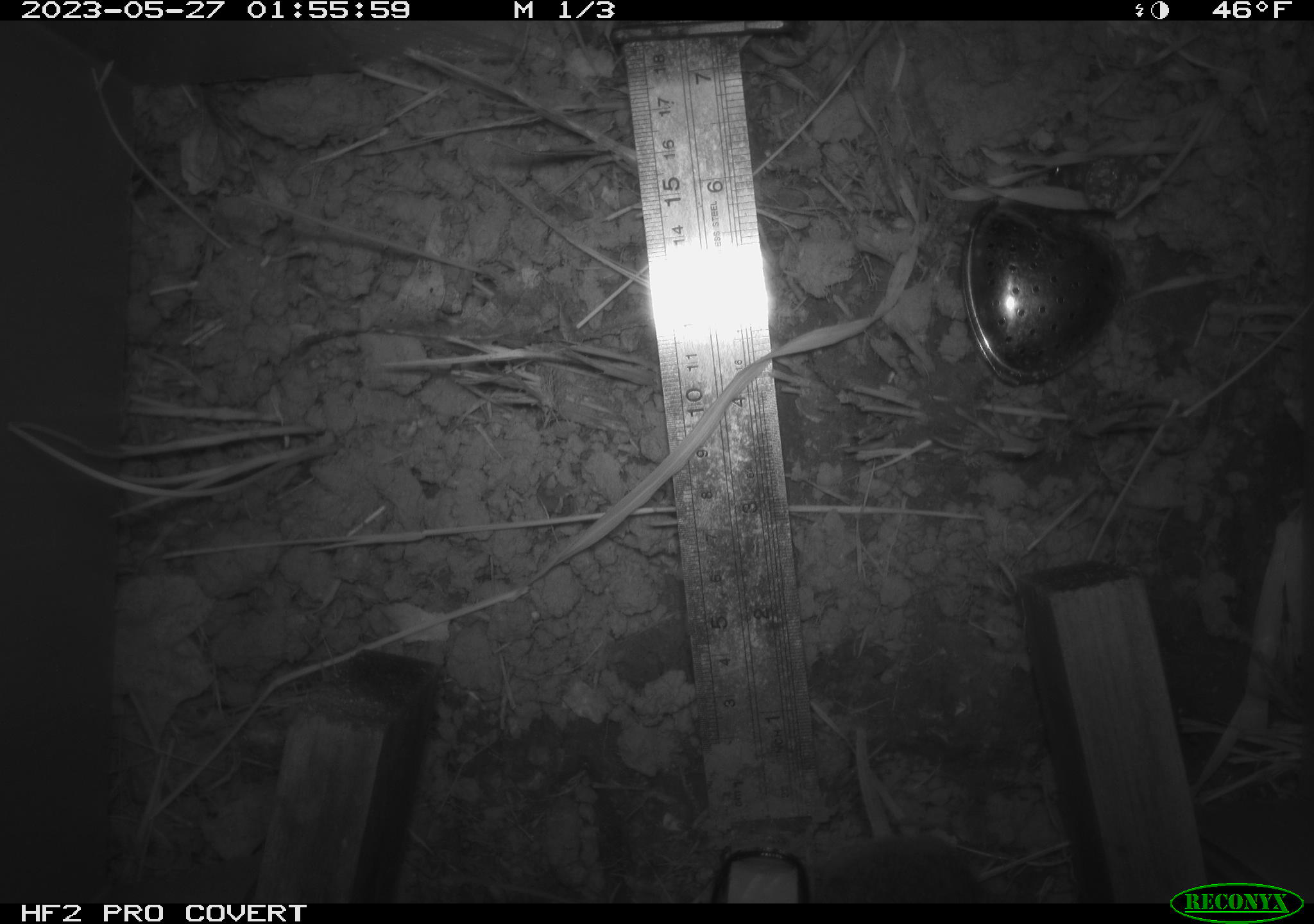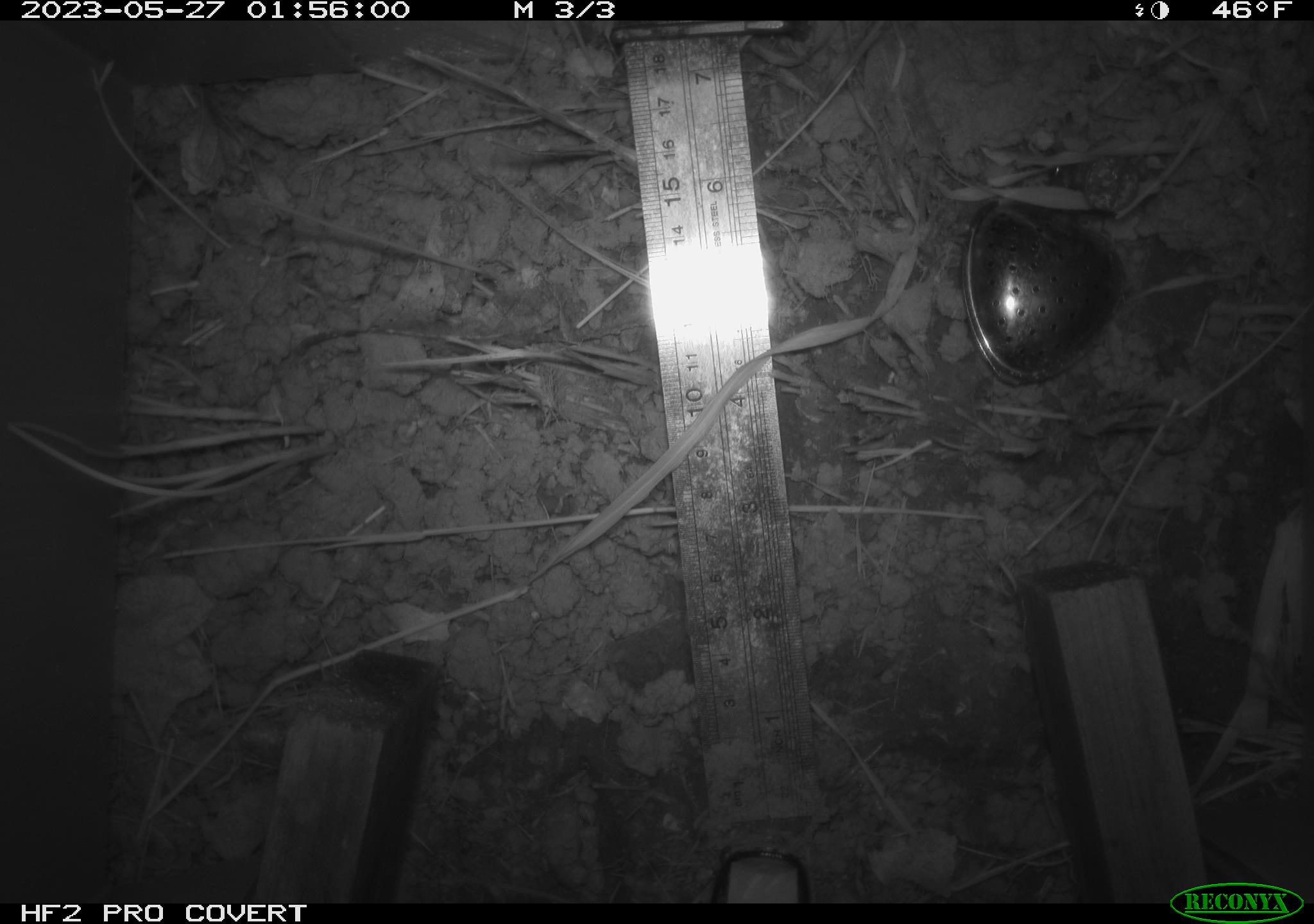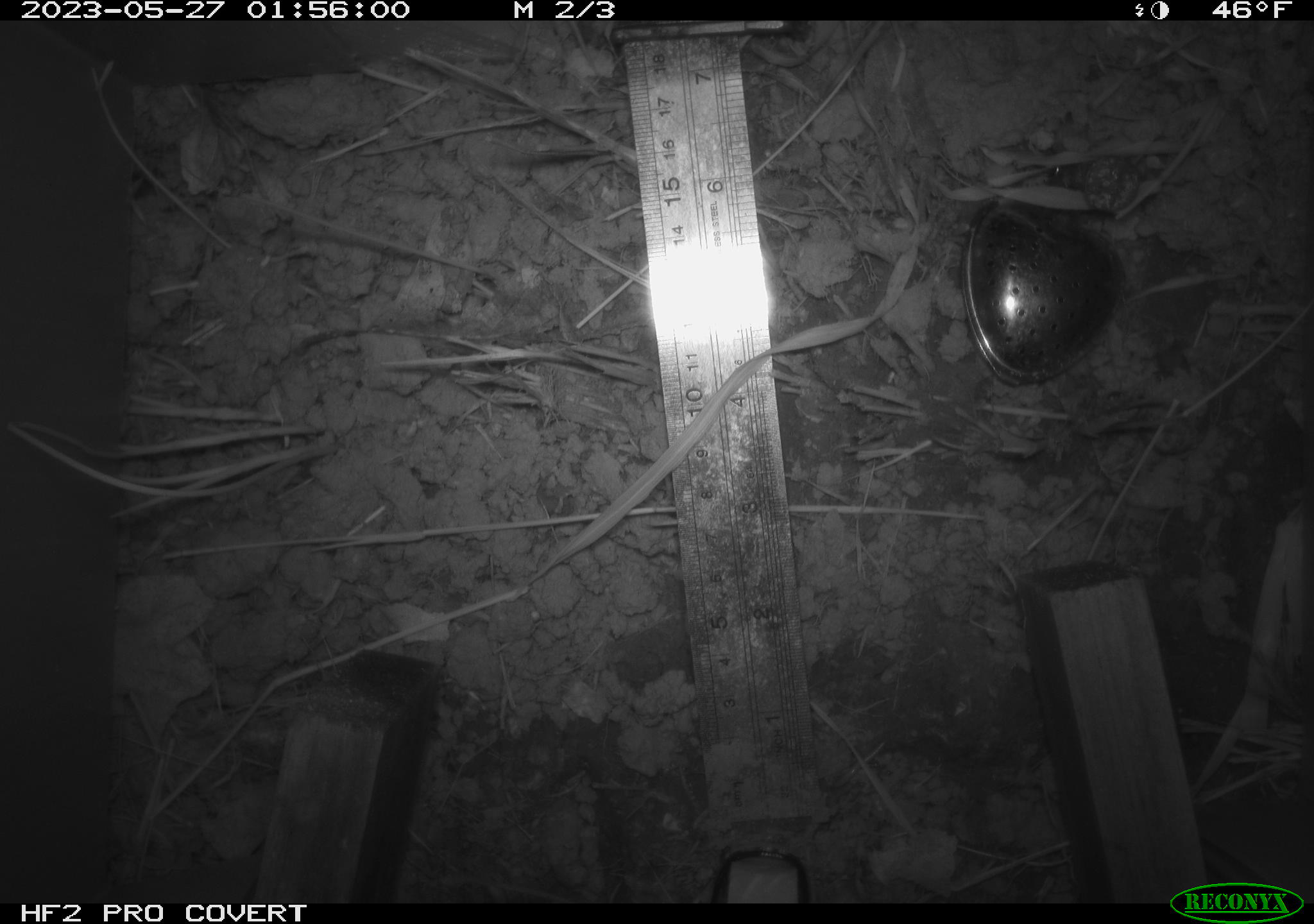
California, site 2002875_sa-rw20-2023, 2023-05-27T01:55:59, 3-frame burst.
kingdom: Animalia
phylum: Chordata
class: Mammalia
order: Rodentia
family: Cricetidae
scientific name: Arvicolinae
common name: voles, lemmings, and muskrats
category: arvicolinae subfamily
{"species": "arvicolinae subfamily (voles, lemmings, and muskrats) (Arvicolinae)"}